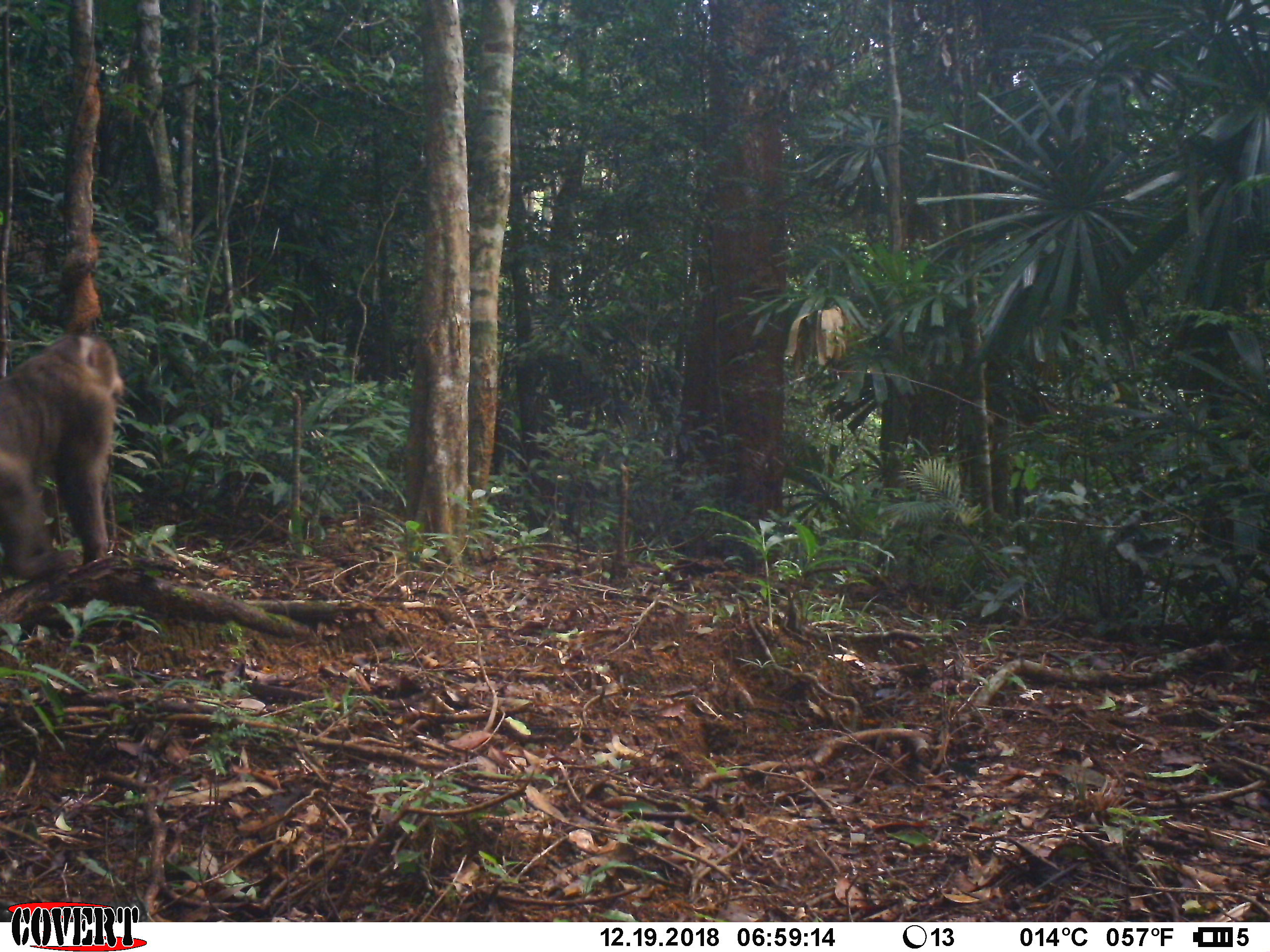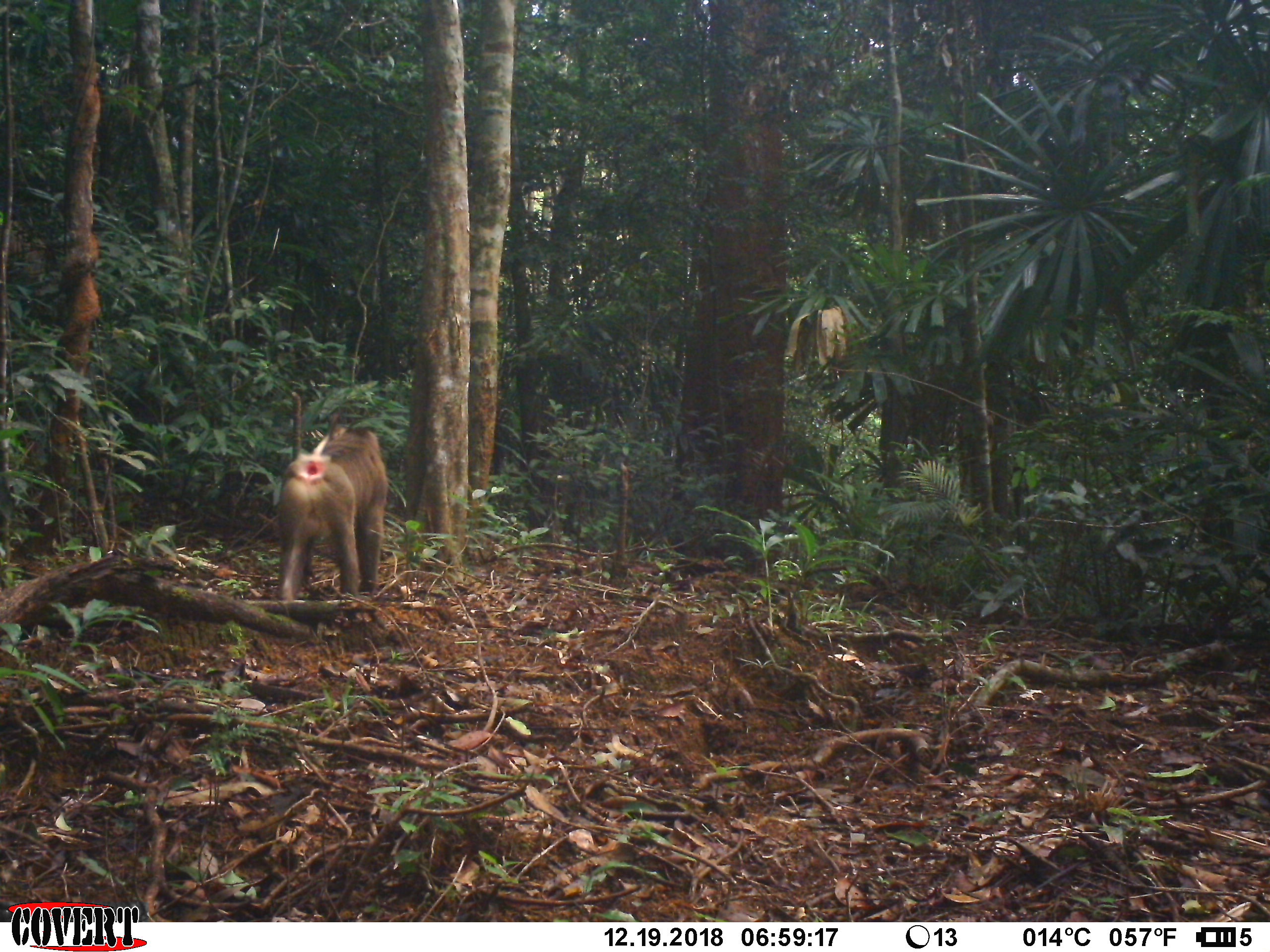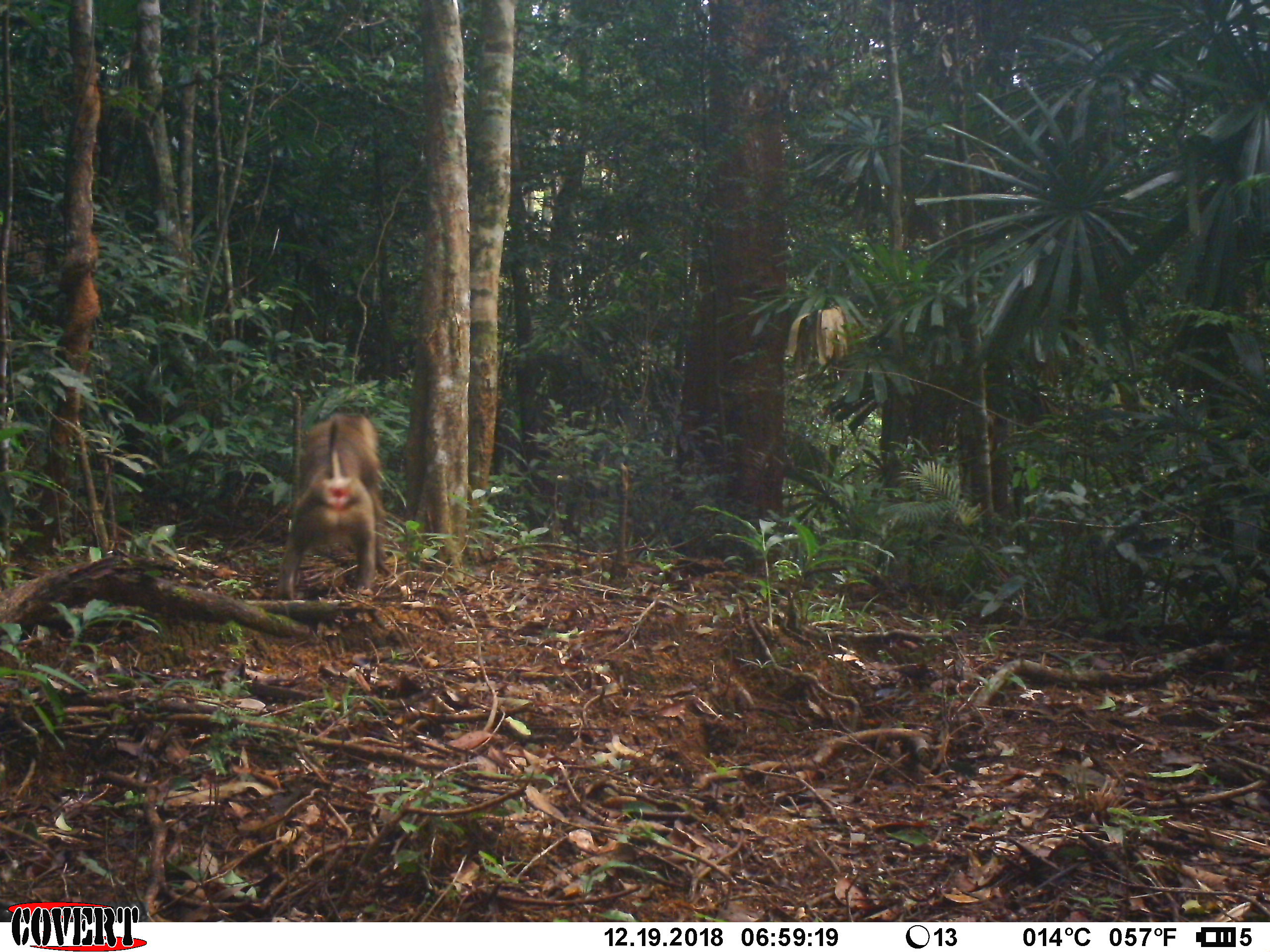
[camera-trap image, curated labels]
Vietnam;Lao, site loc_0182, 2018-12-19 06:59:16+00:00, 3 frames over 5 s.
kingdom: Animalia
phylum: Chordata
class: Mammalia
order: Primates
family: Cercopithecidae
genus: Macaca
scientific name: Macaca nemestrina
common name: pig-tailed macaque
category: pig tailed macaque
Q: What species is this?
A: Pig tailed macaque (pig-tailed macaque) (Macaca nemestrina).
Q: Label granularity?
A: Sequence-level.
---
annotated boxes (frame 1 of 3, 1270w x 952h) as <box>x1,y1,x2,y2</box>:
pig tailed macaque: <box>0,333,126,580</box>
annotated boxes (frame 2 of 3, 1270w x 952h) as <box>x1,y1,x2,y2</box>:
pig tailed macaque: <box>275,413,388,602</box>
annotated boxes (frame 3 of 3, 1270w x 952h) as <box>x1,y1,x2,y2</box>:
pig tailed macaque: <box>274,412,392,600</box>